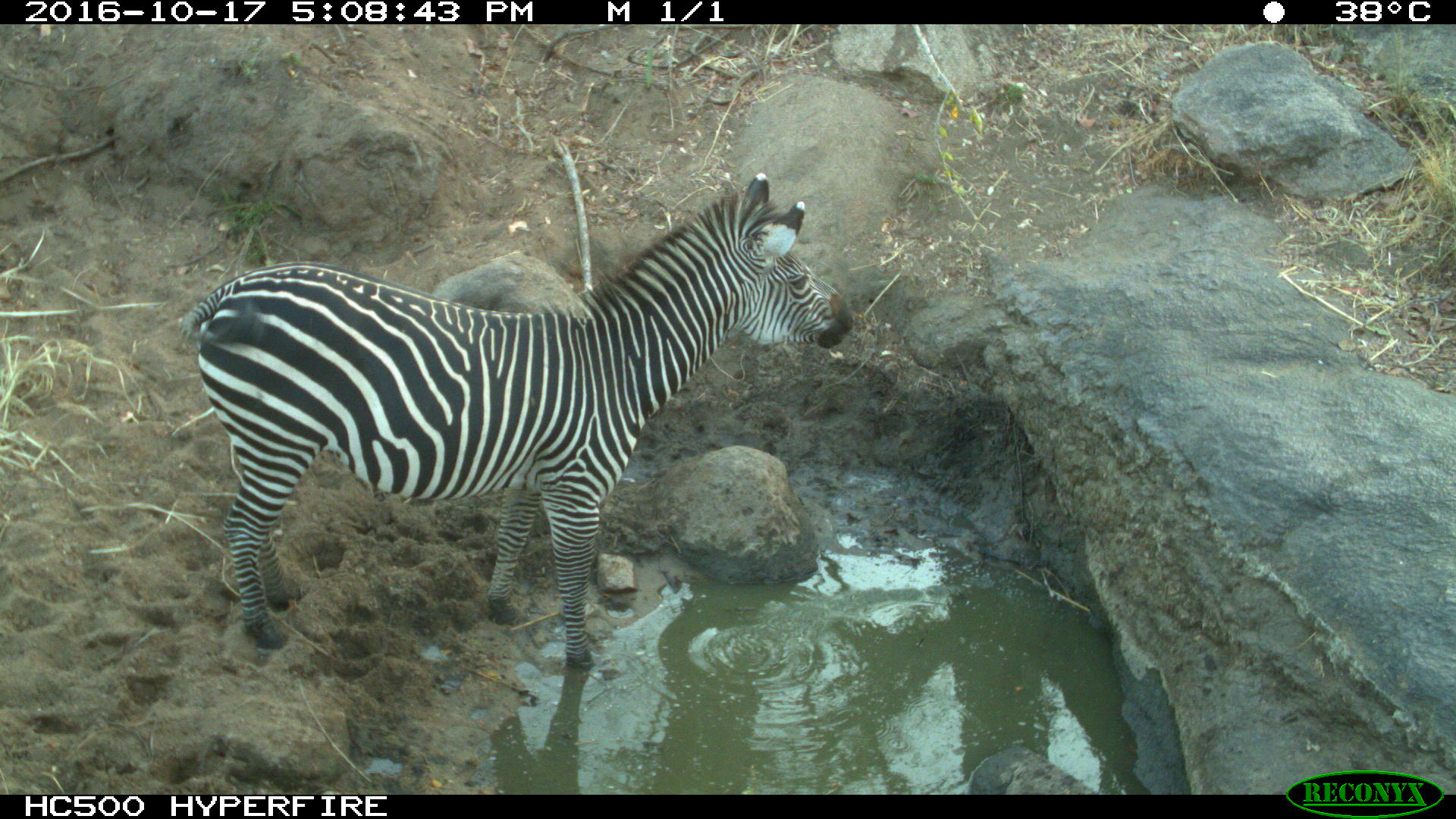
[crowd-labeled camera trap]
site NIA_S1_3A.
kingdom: Animalia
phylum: Chordata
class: Mammalia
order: Perissodactyla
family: Equidae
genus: Equus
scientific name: Equus quagga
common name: plains zebra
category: zebraplains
Zebraplains (plains zebra) (Equus quagga), count 1. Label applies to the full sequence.